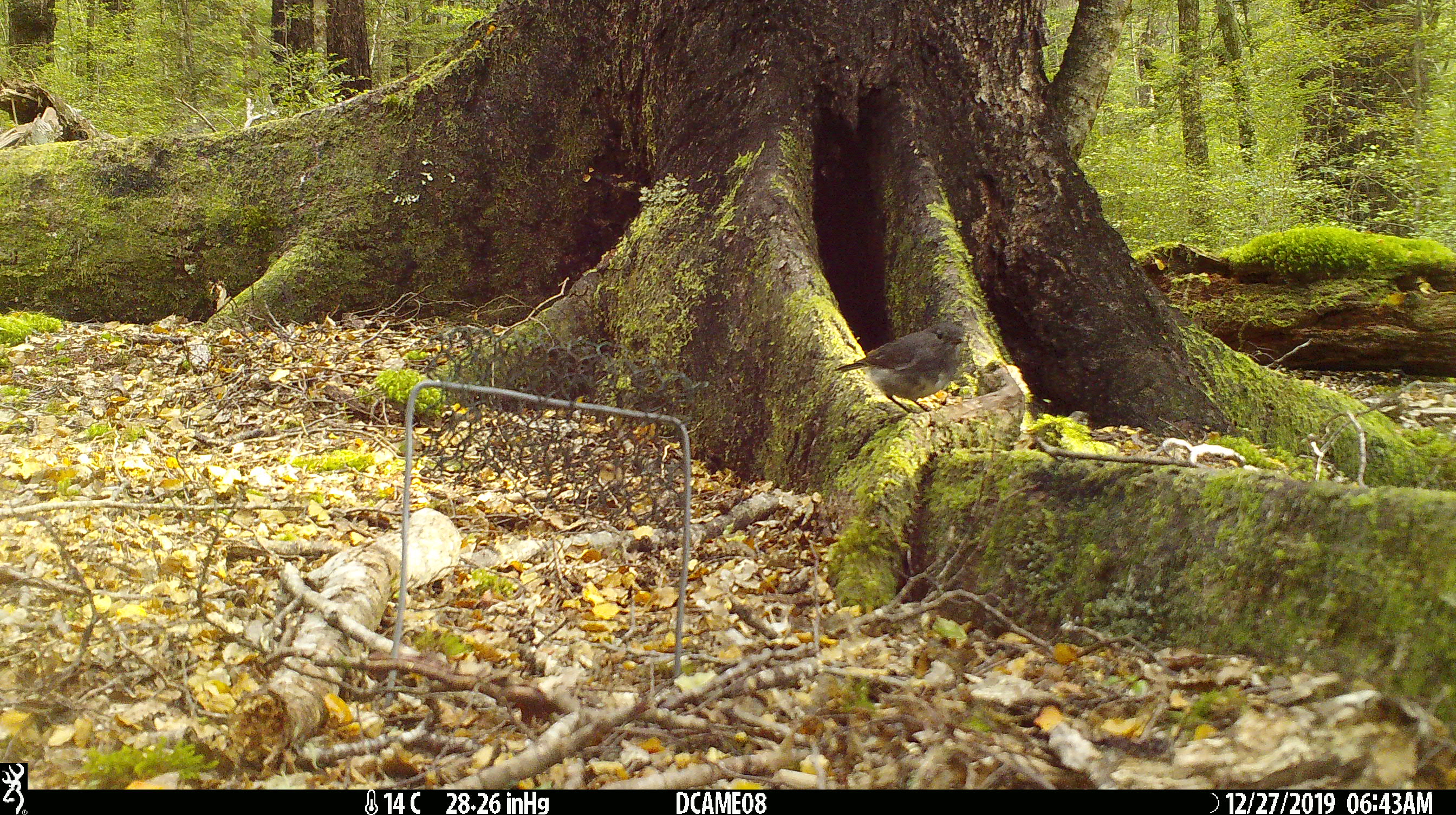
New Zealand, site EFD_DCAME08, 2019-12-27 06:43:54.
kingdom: Animalia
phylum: Chordata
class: Aves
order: Passeriformes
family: Petroicidae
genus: Petroica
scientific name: Petroica australis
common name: new zealand robin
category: robin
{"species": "robin (new zealand robin) (Petroica australis)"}